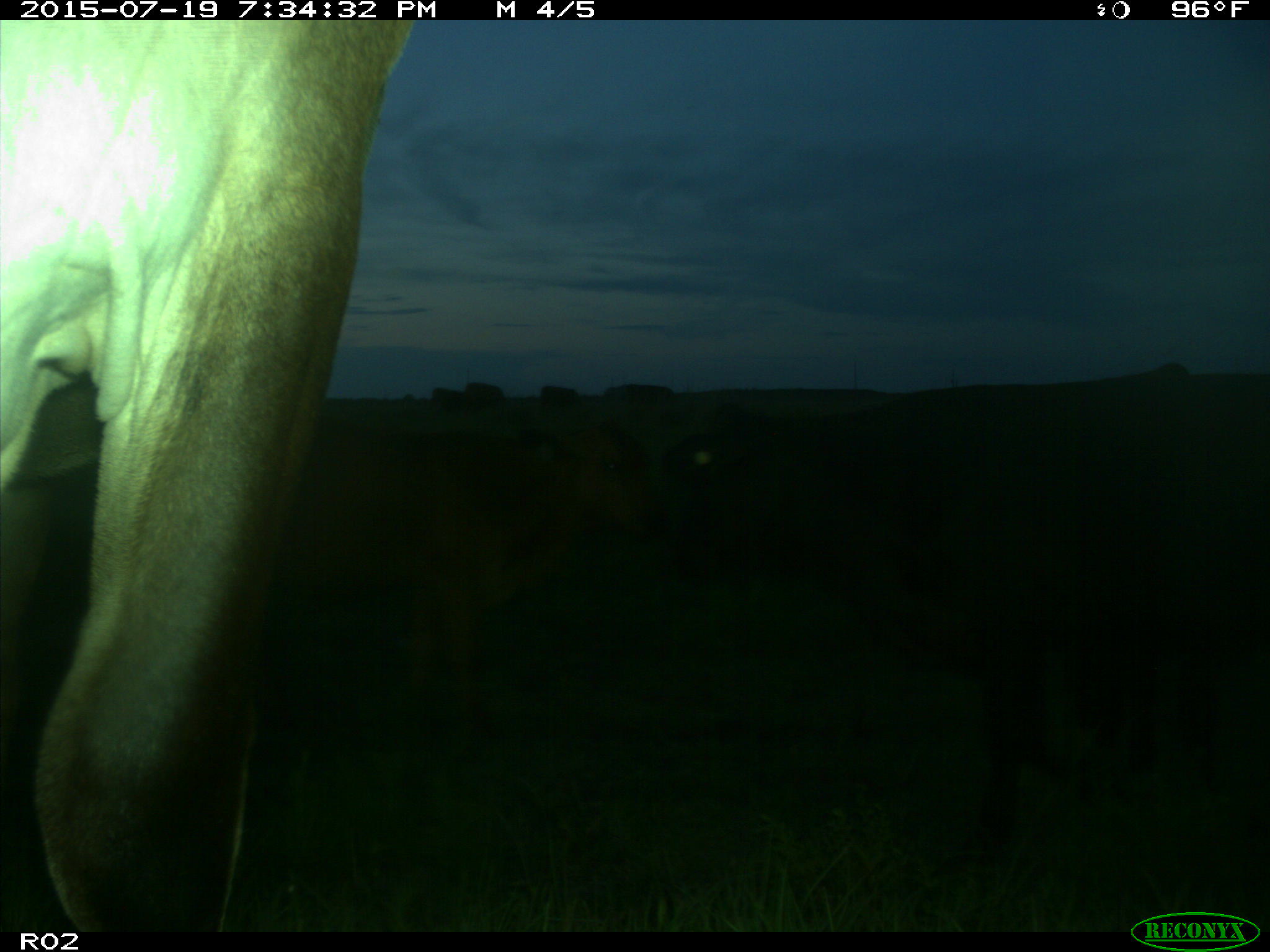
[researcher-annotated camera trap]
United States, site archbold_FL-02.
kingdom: Animalia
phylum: Chordata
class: Mammalia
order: Artiodactyla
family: Bovidae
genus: Bos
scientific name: Bos taurus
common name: domestic cow